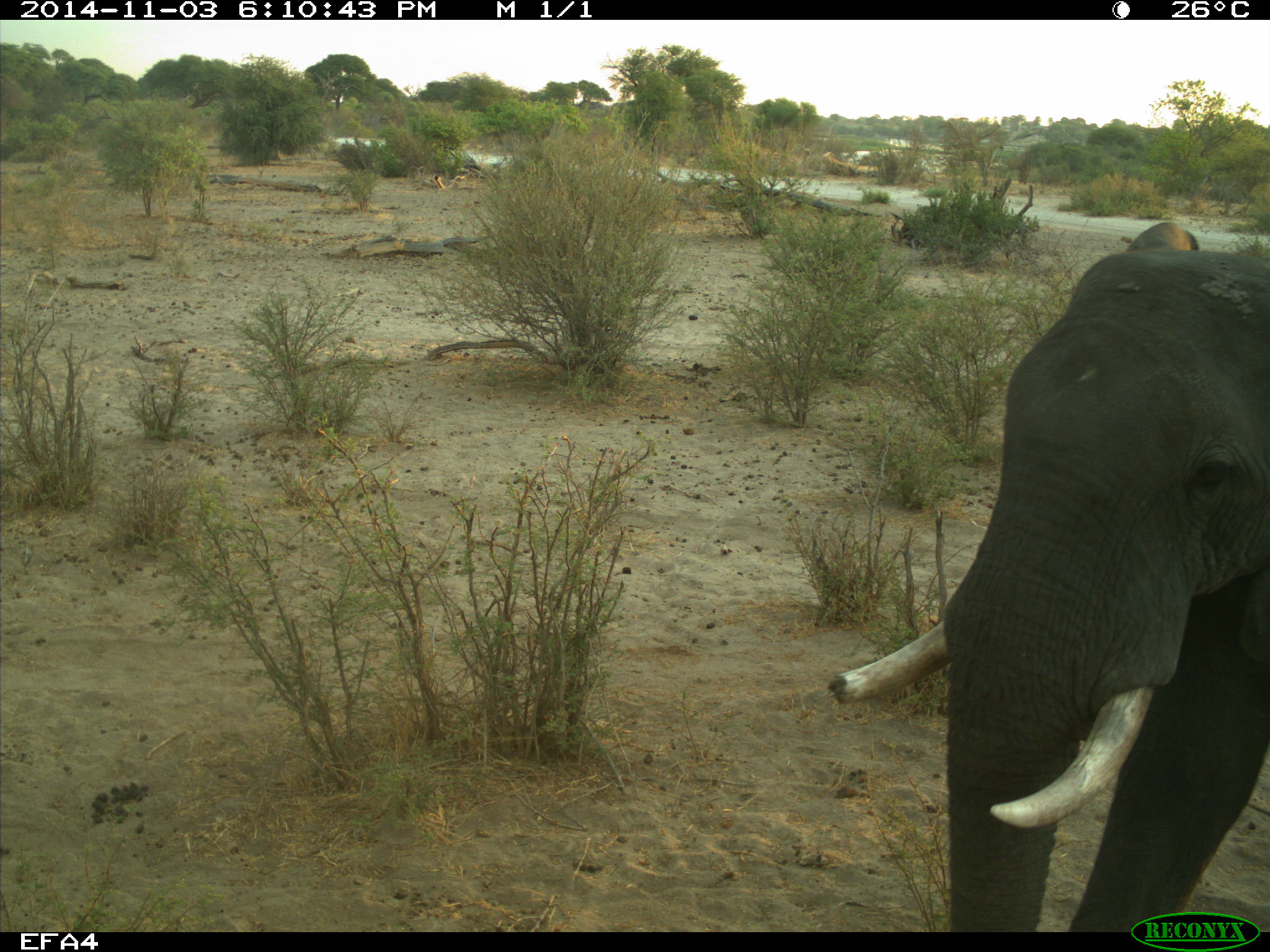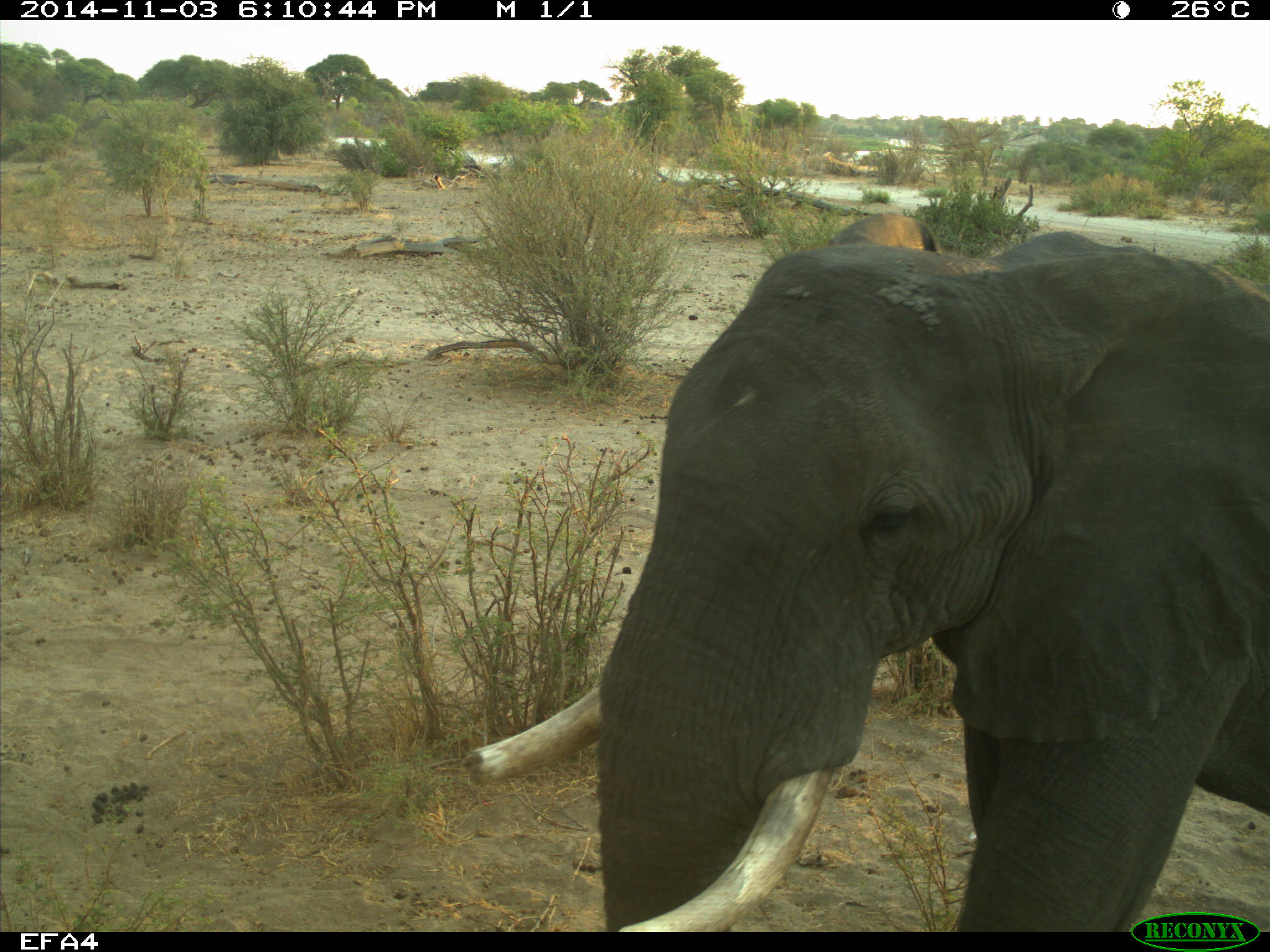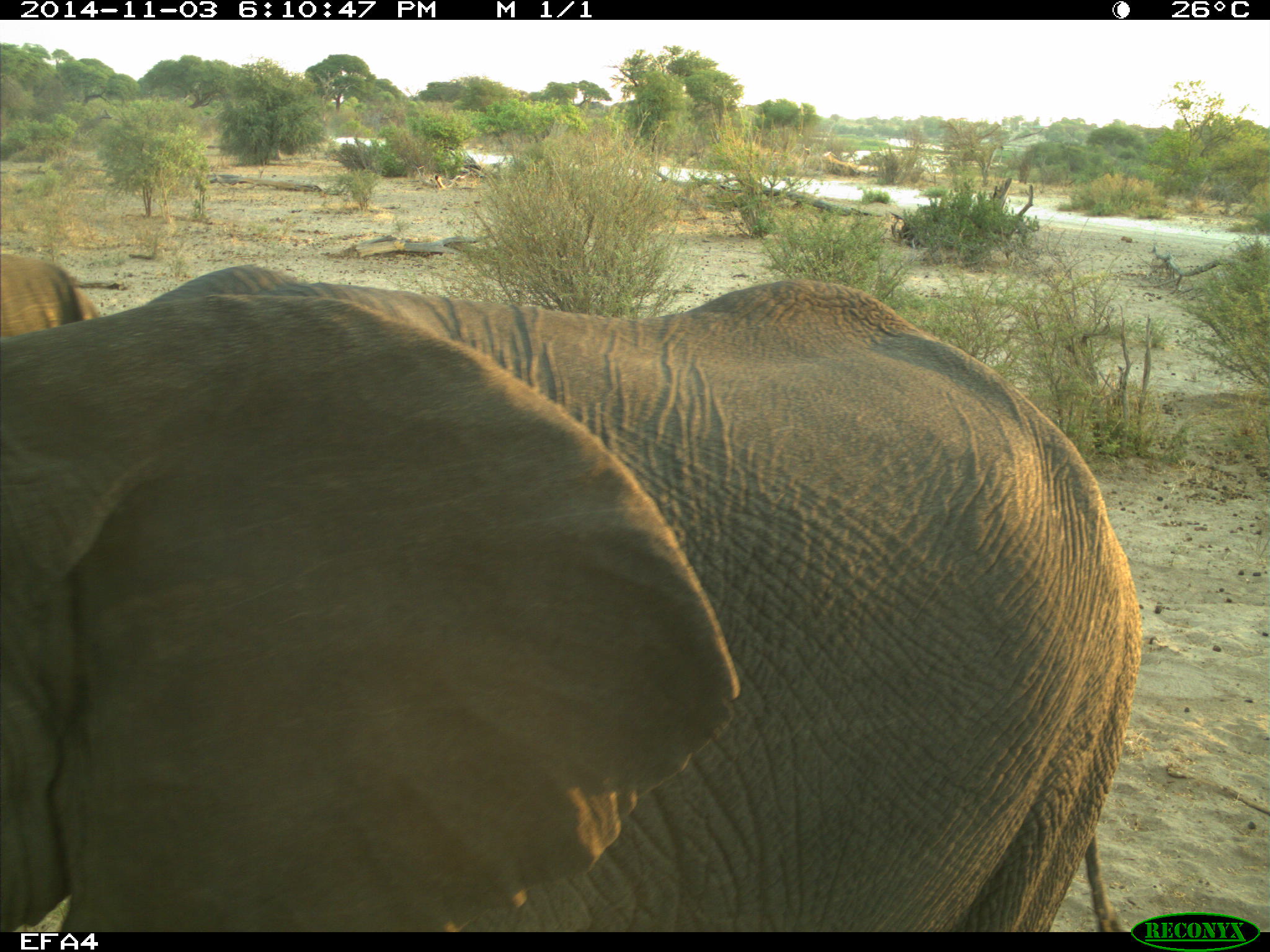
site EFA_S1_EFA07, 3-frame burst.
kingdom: Animalia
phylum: Chordata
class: Mammalia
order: Proboscidea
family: Elephantidae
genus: Loxodonta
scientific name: Loxodonta africana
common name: african bush elephant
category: elephant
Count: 2.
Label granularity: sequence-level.